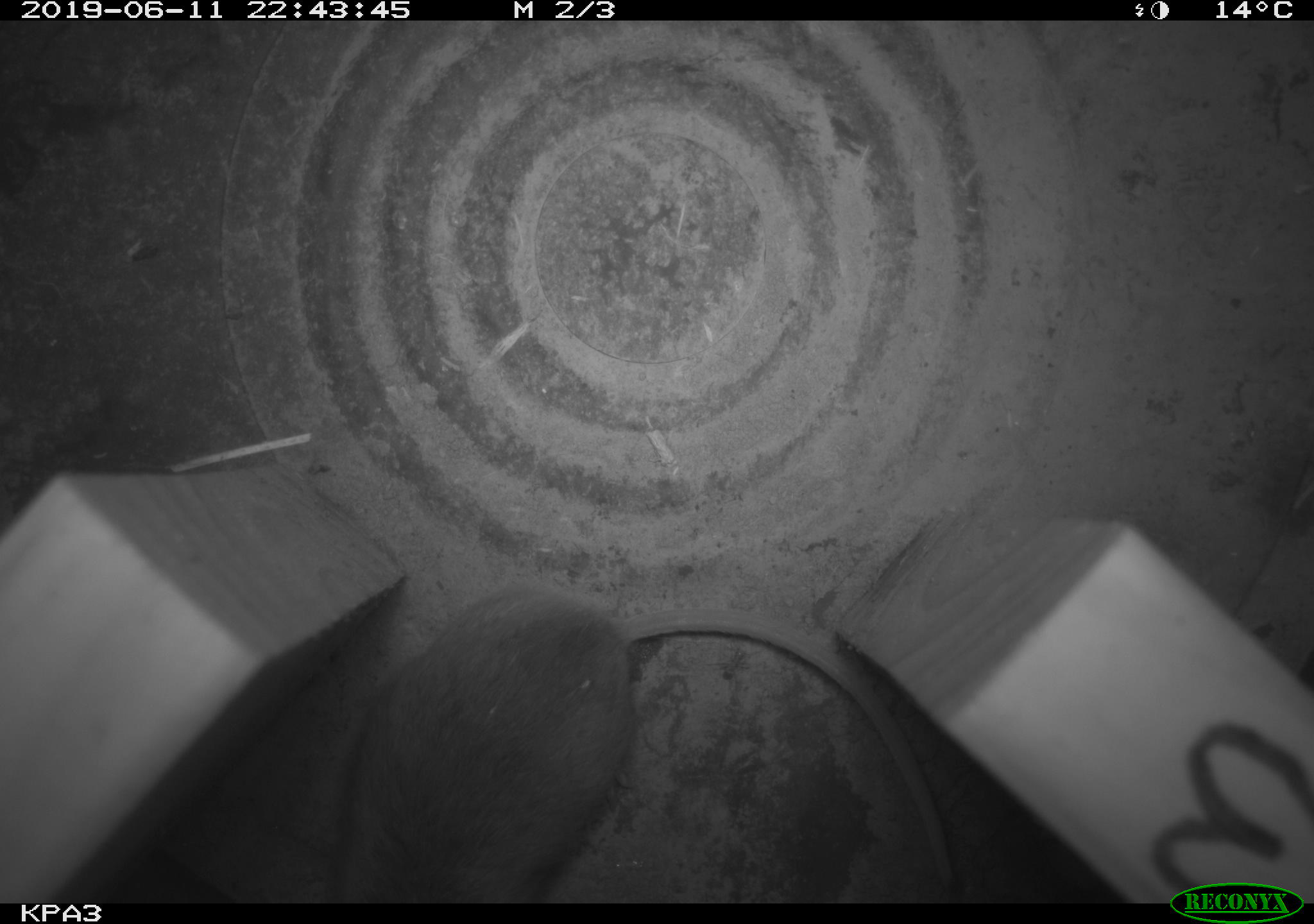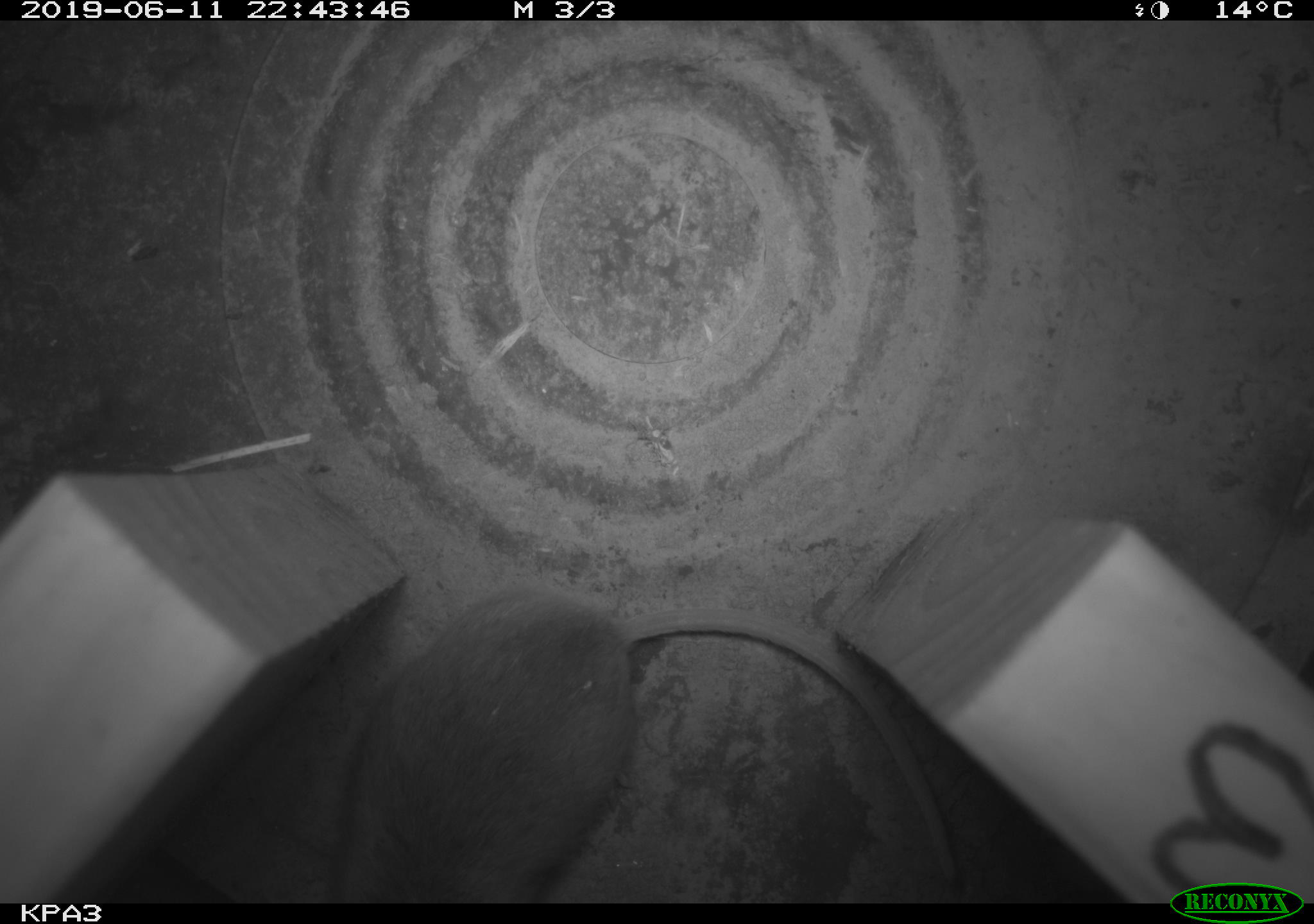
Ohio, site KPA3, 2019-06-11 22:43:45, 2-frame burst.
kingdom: Animalia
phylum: Chordata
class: Mammalia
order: Rodentia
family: Cricetidae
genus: Peromyscus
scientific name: Peromyscus leucopus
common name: white-footed mouse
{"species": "white-footed mouse (Peromyscus leucopus)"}